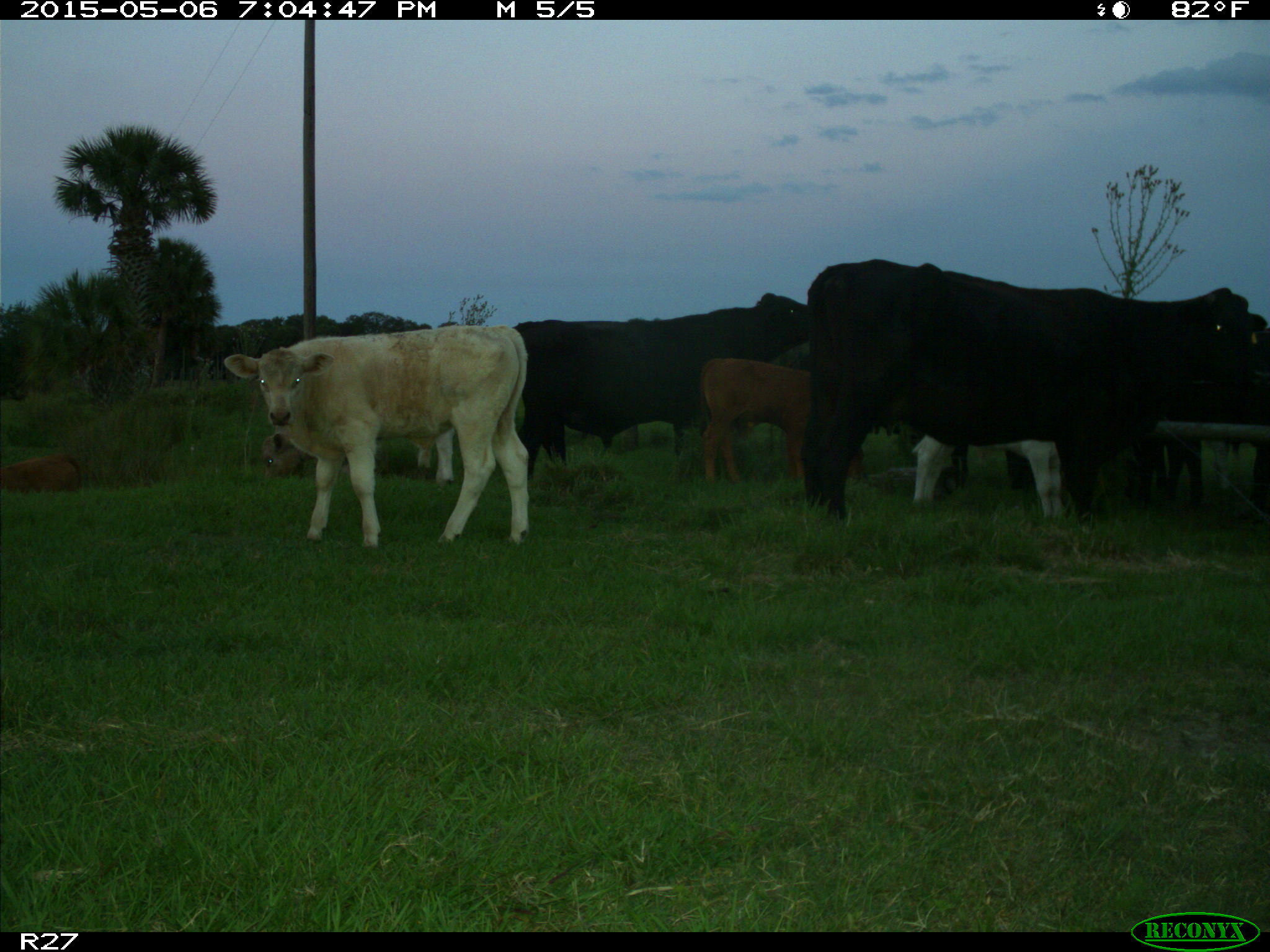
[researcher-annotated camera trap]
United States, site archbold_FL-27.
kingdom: Animalia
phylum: Chordata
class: Mammalia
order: Artiodactyla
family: Bovidae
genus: Bos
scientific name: Bos taurus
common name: domestic cow